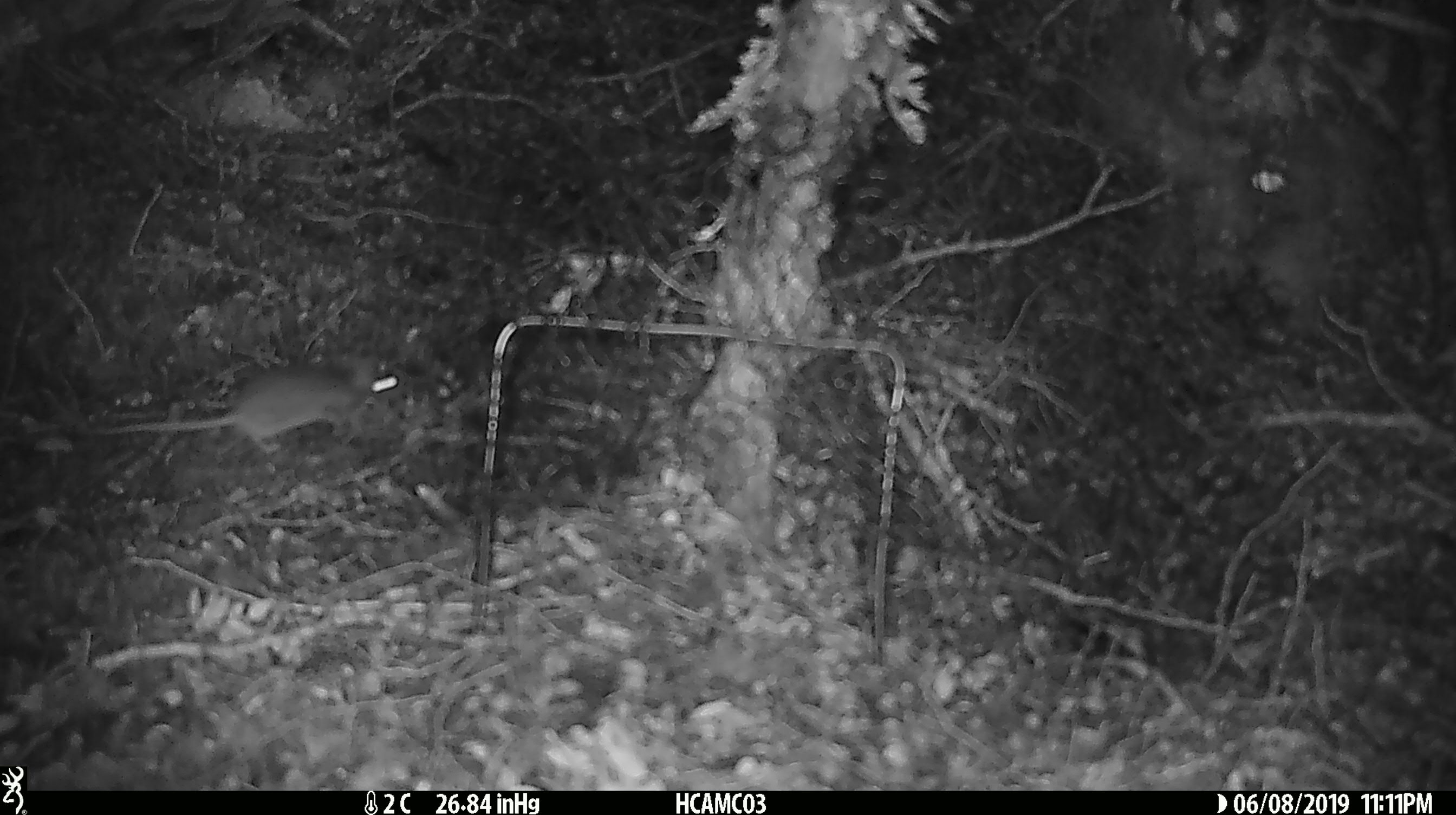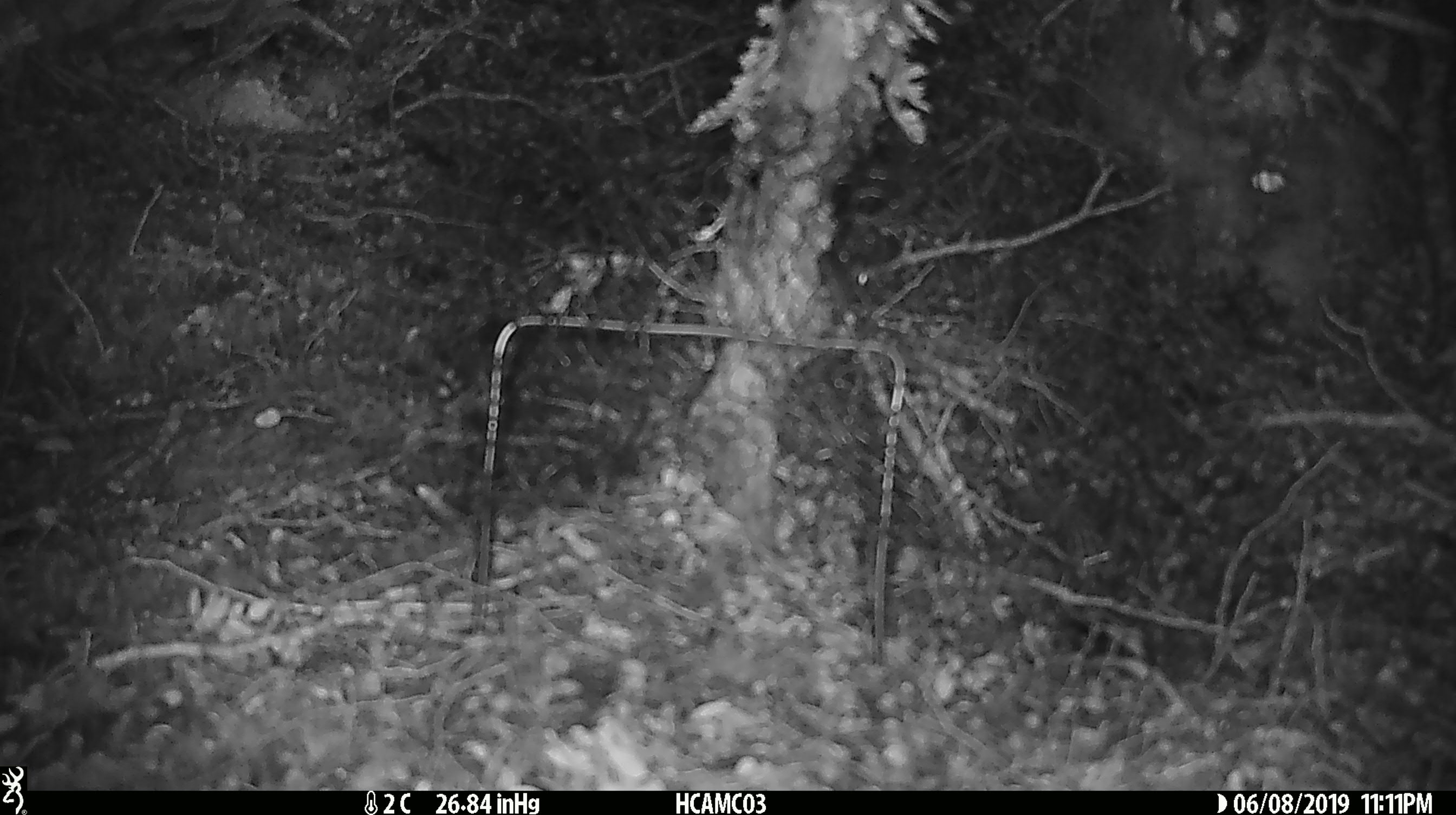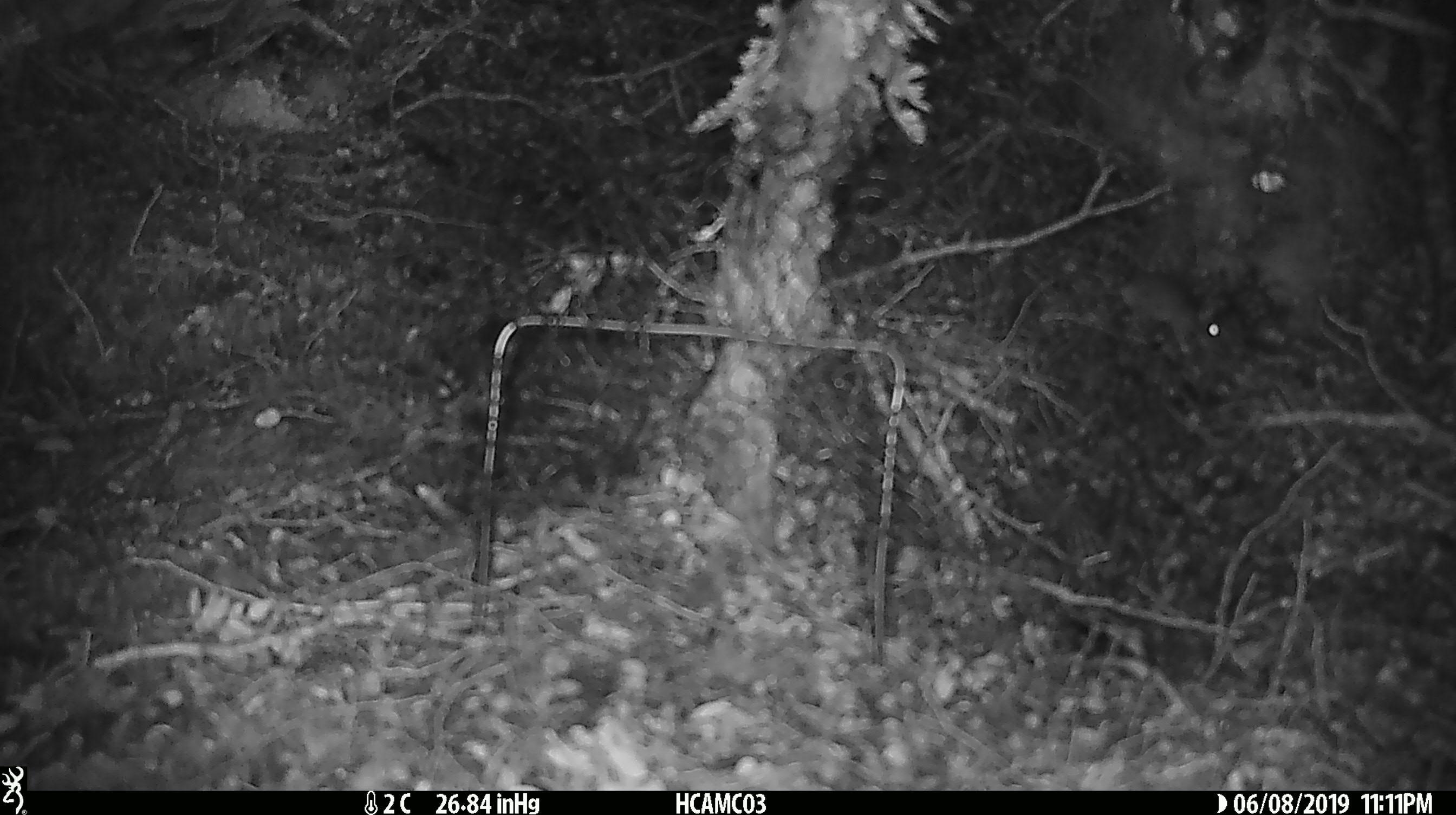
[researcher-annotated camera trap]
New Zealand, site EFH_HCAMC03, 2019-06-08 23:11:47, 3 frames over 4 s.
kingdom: Animalia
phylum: Chordata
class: Mammalia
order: Rodentia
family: Muridae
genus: Mus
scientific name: Mus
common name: mouse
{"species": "mouse (Mus)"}